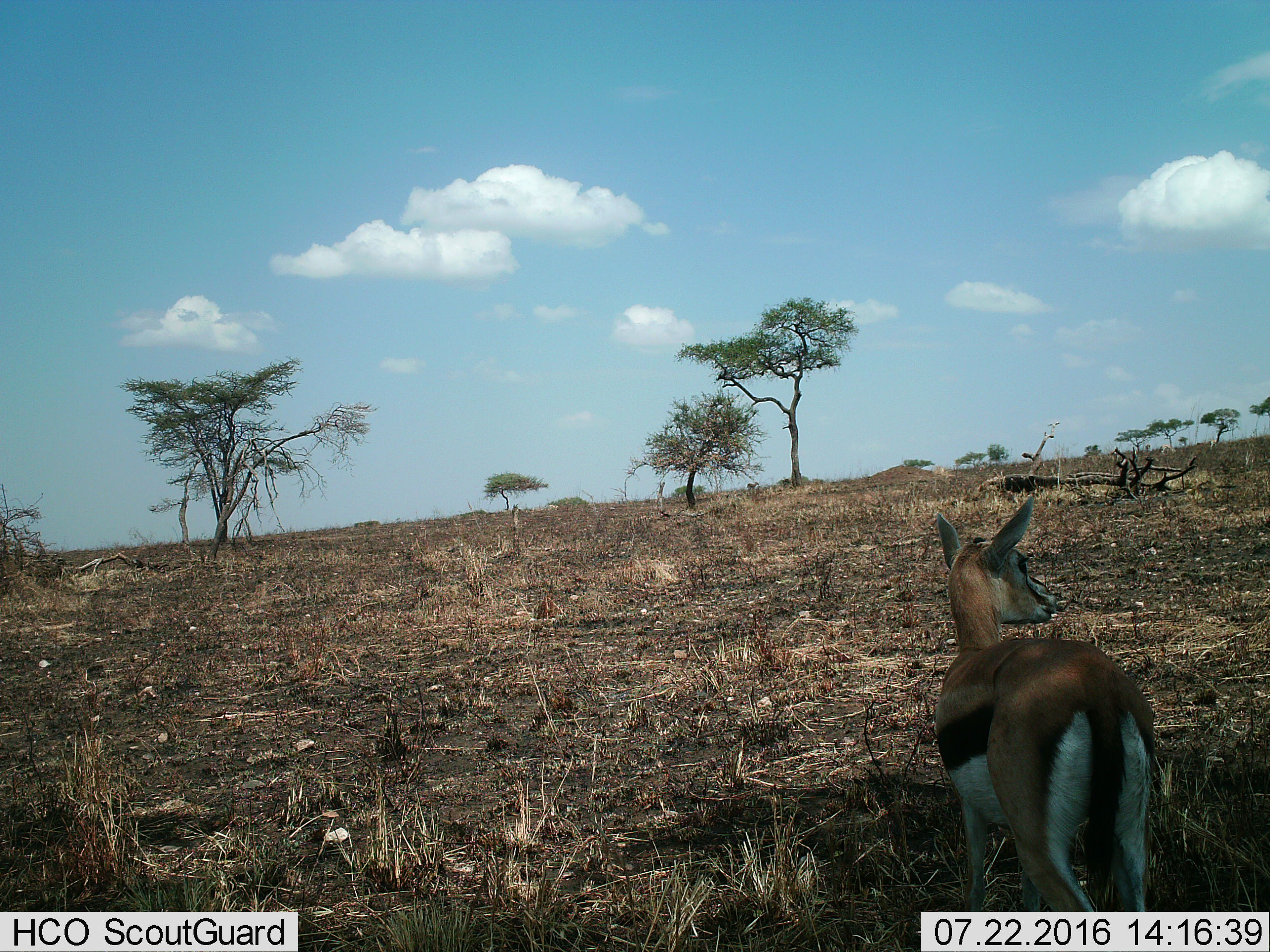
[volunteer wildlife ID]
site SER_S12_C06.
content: unidentified animal